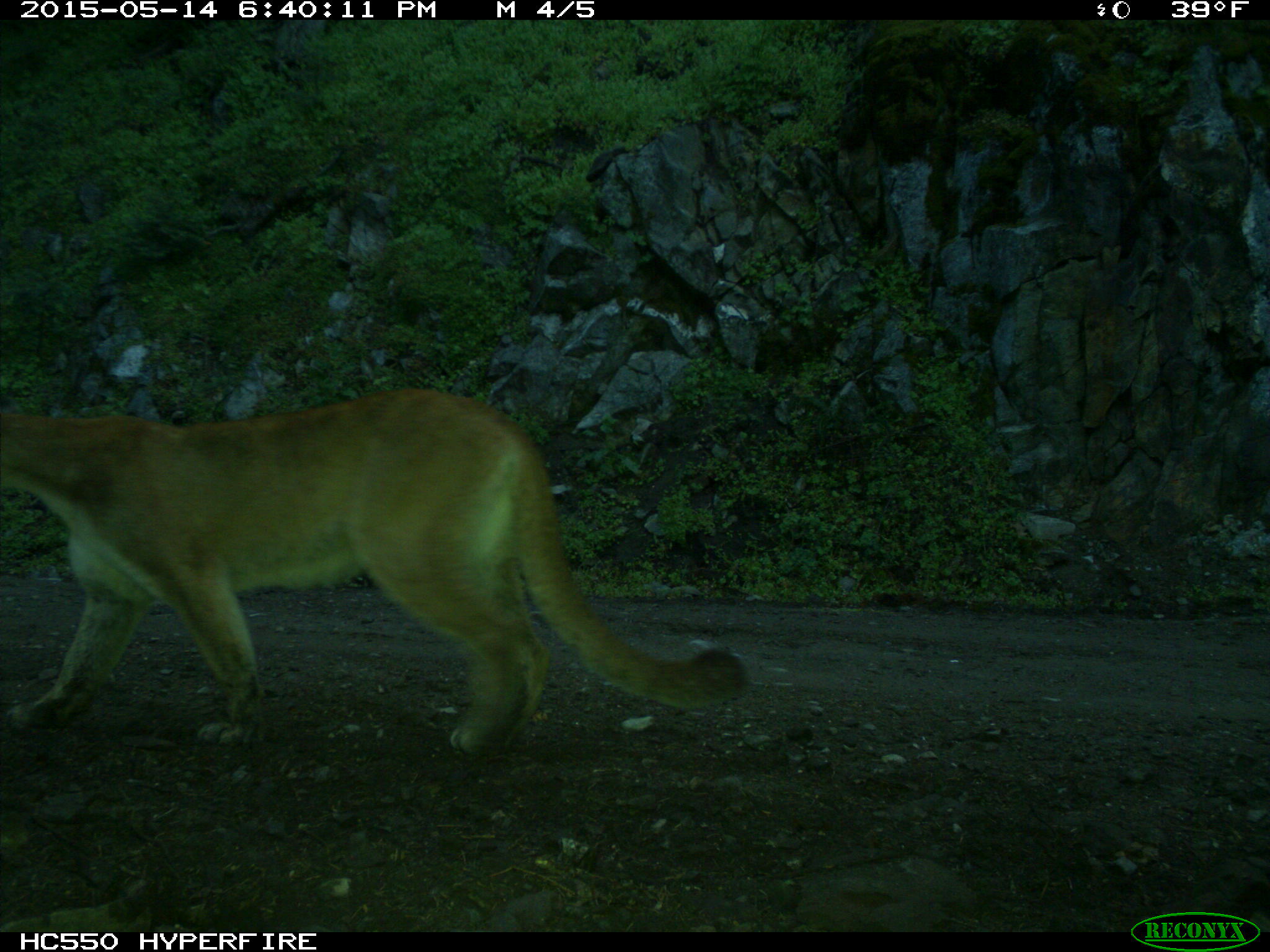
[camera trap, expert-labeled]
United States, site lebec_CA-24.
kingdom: Animalia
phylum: Chordata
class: Mammalia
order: Carnivora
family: Felidae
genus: Puma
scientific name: Puma concolor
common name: mountain lion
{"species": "Puma concolor (mountain lion)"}